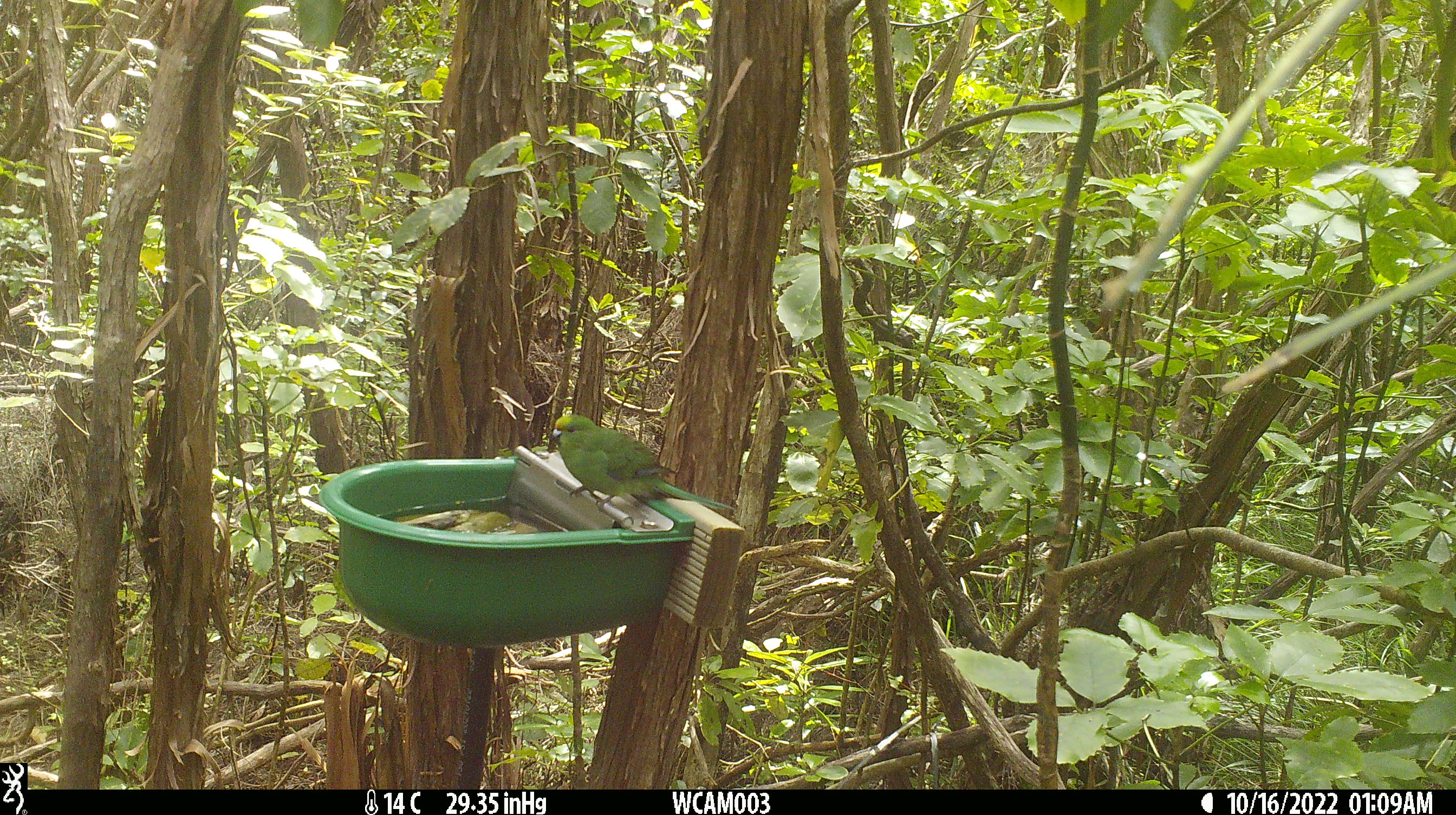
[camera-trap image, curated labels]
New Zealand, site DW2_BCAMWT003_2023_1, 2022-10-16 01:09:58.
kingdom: Animalia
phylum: Chordata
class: Aves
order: Psittaciformes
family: Psittaculidae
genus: Cyanoramphus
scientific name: Cyanoramphus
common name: parakeet